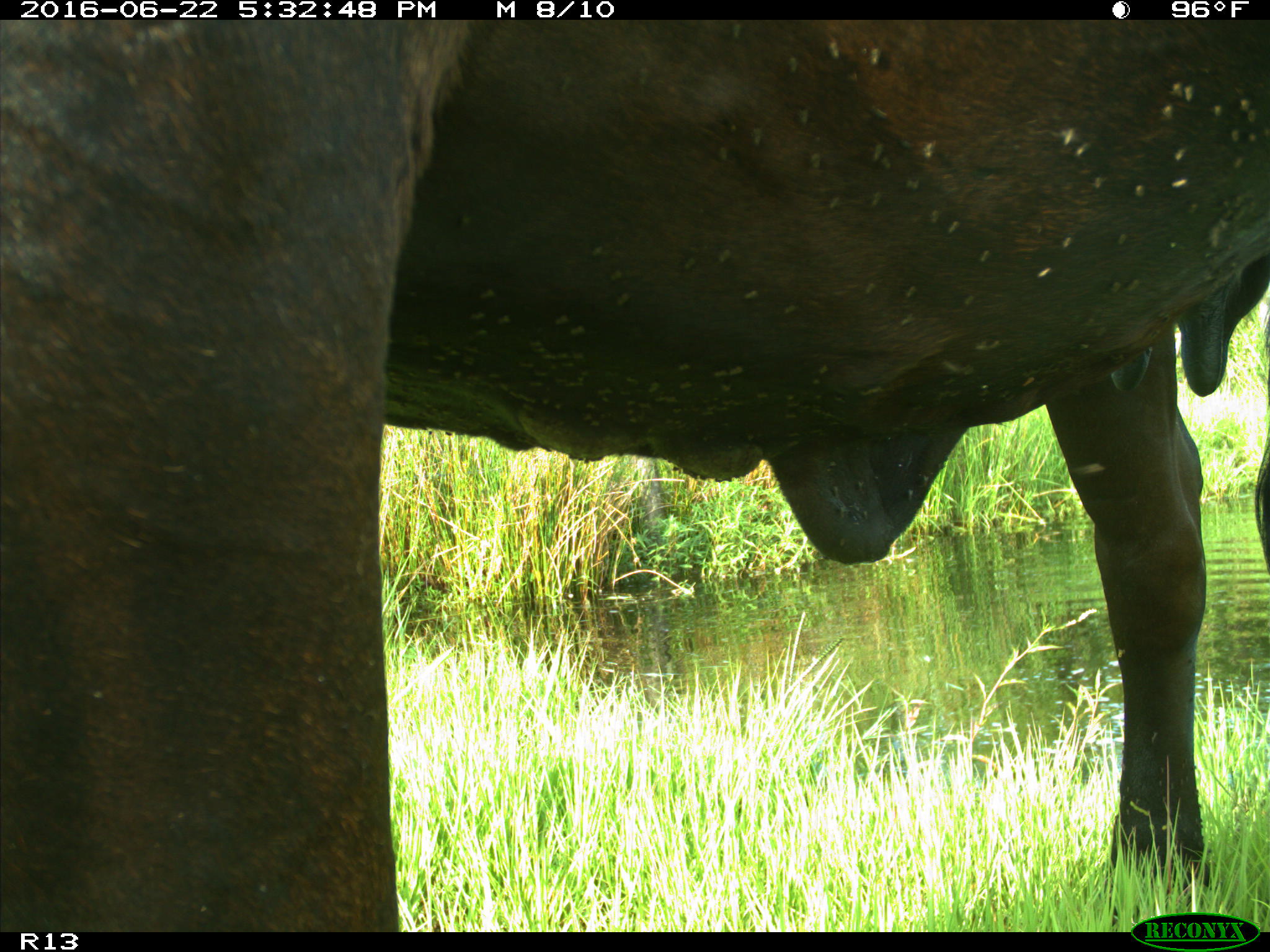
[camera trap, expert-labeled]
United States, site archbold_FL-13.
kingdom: Animalia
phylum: Chordata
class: Mammalia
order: Artiodactyla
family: Bovidae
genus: Bos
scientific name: Bos taurus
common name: domestic cow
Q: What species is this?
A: Bos taurus (domestic cow).